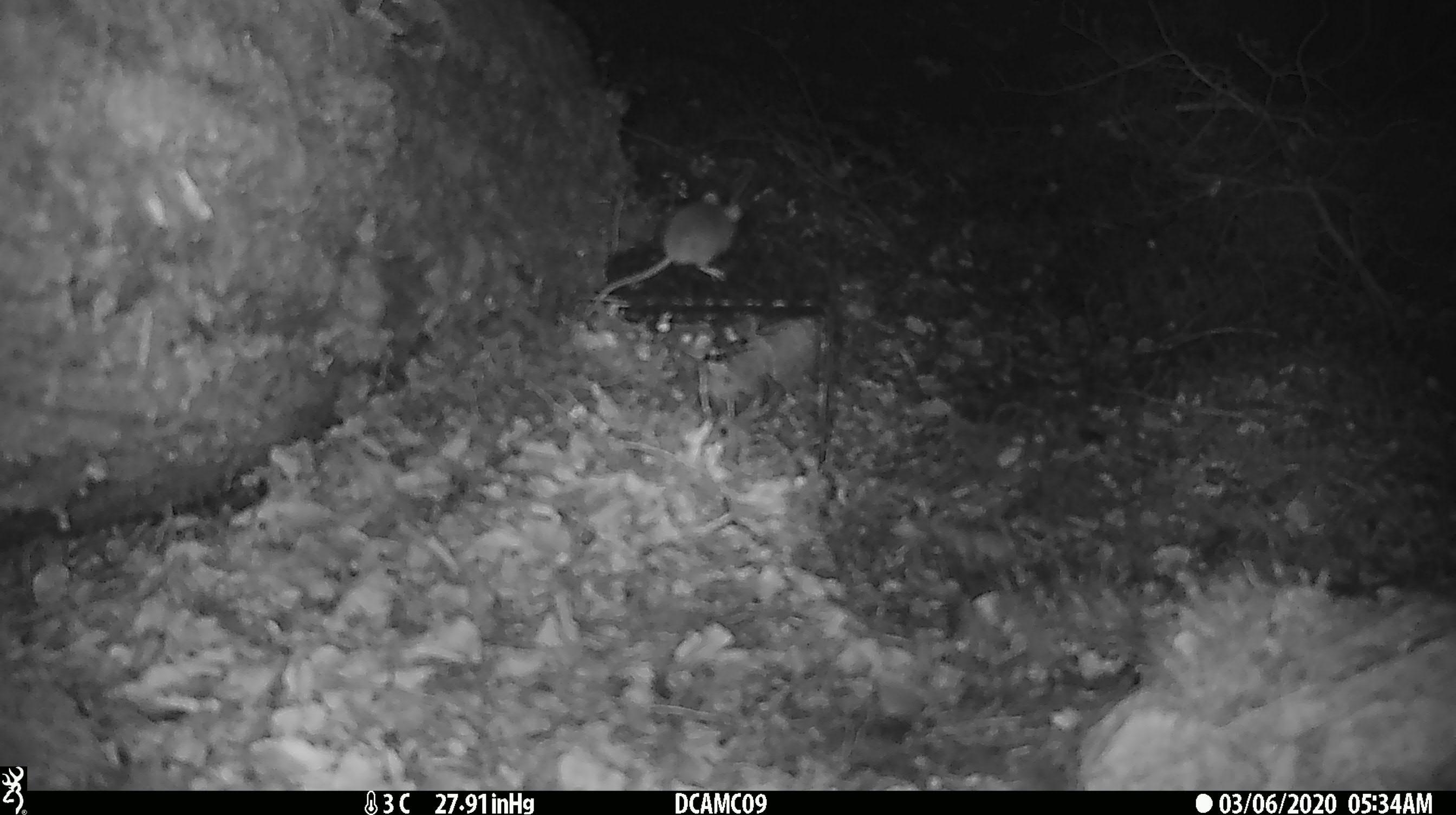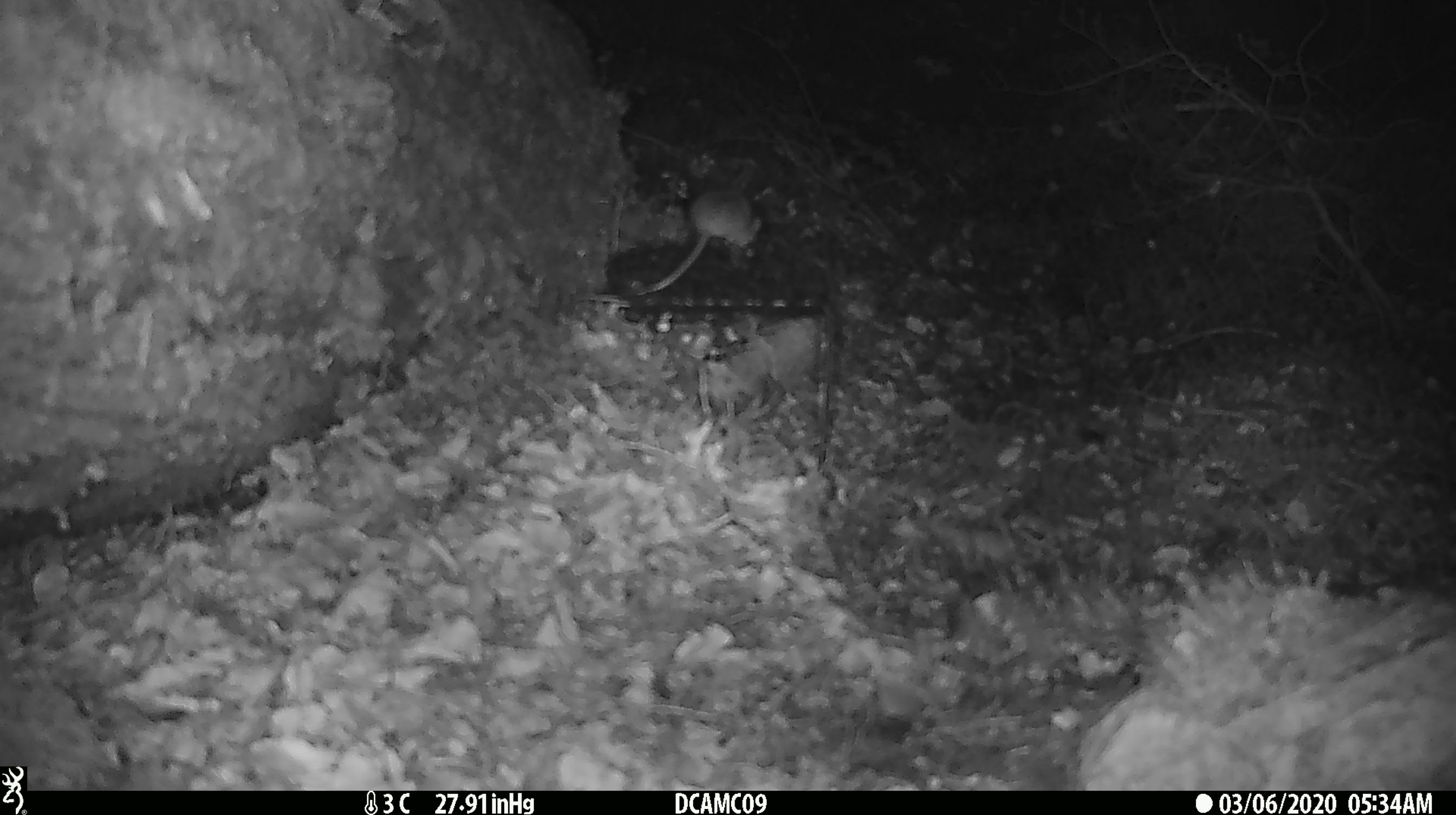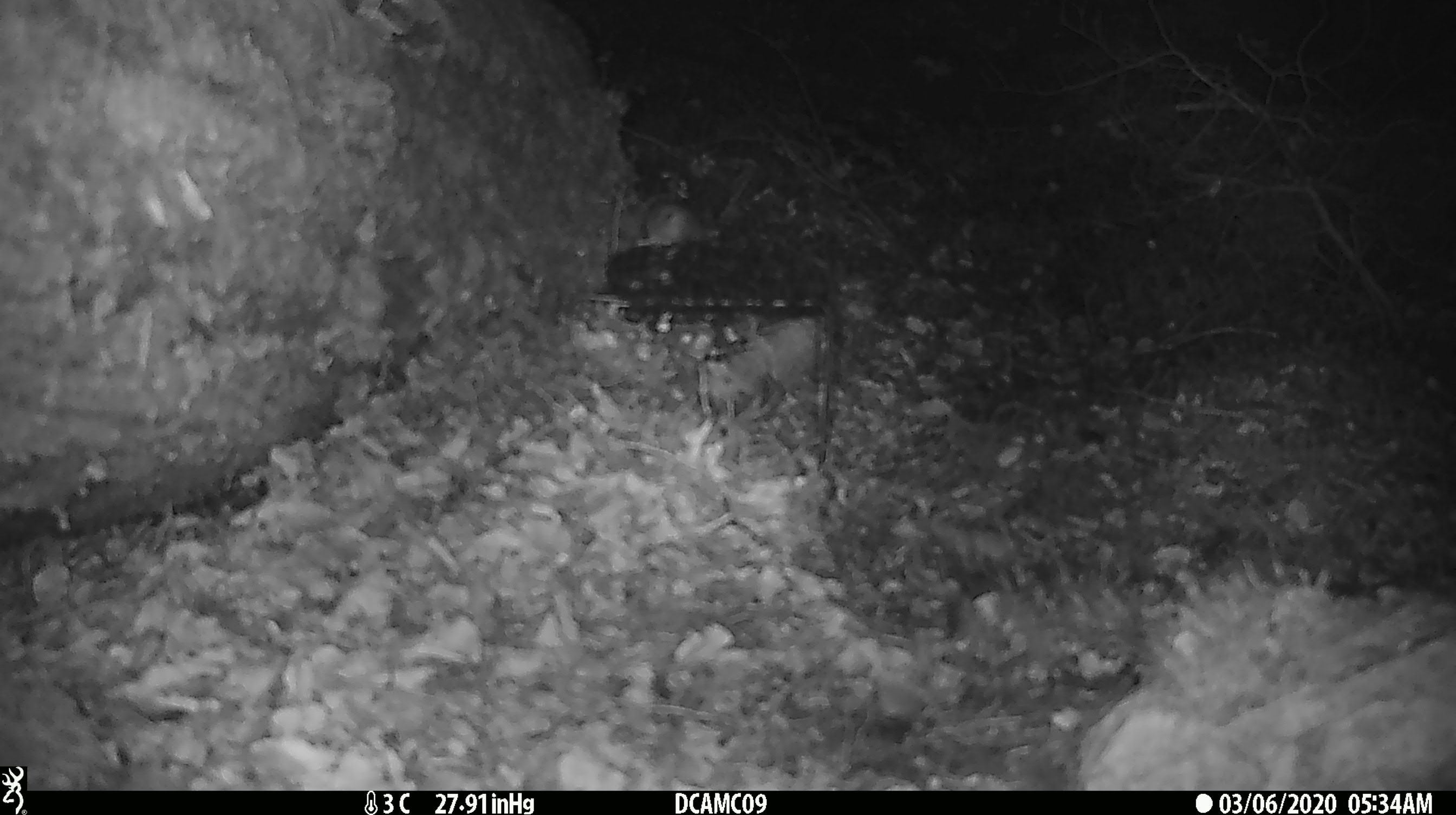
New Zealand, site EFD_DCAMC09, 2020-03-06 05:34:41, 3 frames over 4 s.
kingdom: Animalia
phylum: Chordata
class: Mammalia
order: Rodentia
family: Muridae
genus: Mus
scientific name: Mus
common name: mouse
Mouse (Mus).